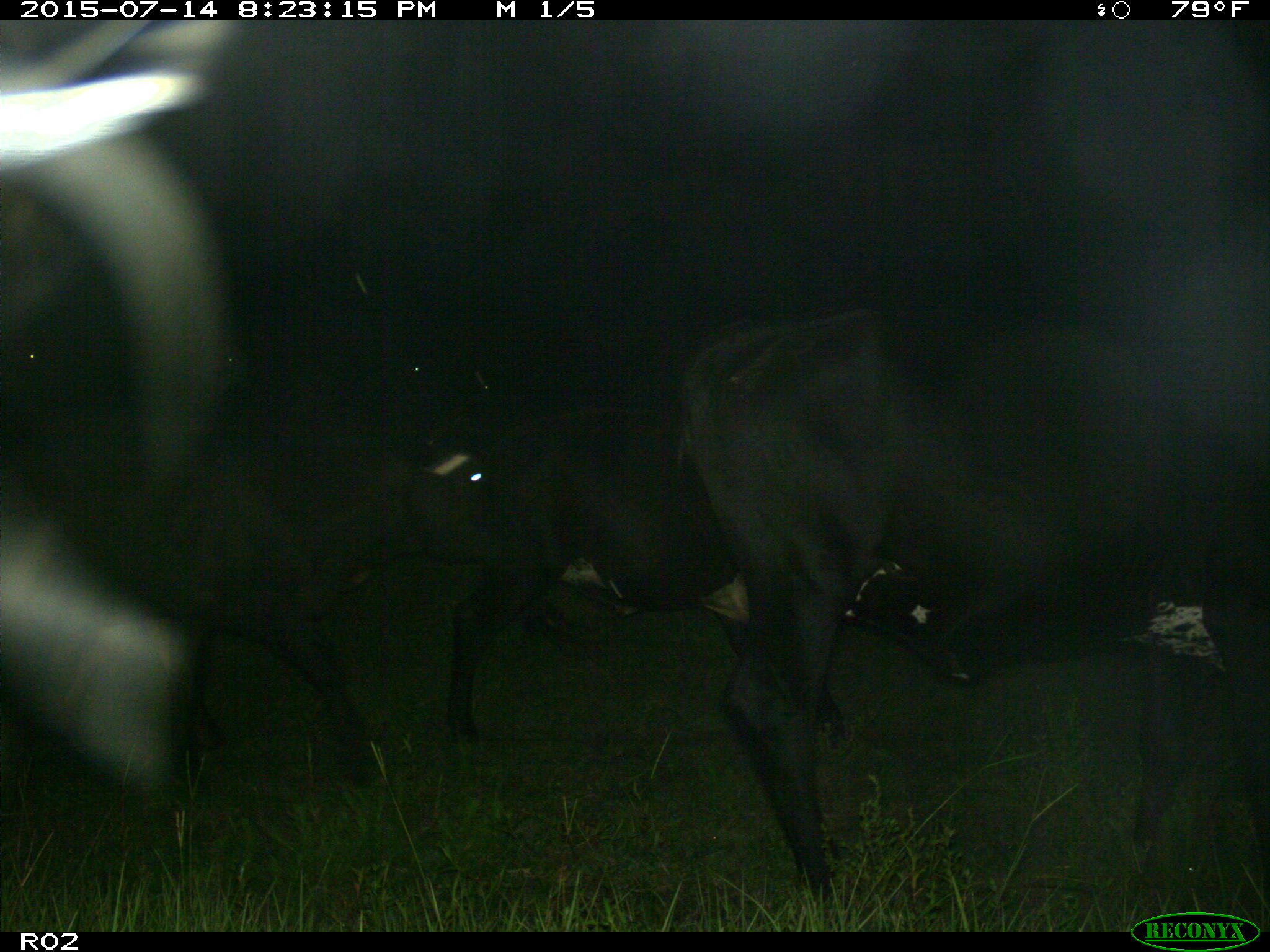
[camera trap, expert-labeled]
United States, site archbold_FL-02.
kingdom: Animalia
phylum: Chordata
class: Mammalia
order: Artiodactyla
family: Bovidae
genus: Bos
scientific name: Bos taurus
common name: domestic cow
Bos taurus (domestic cow).